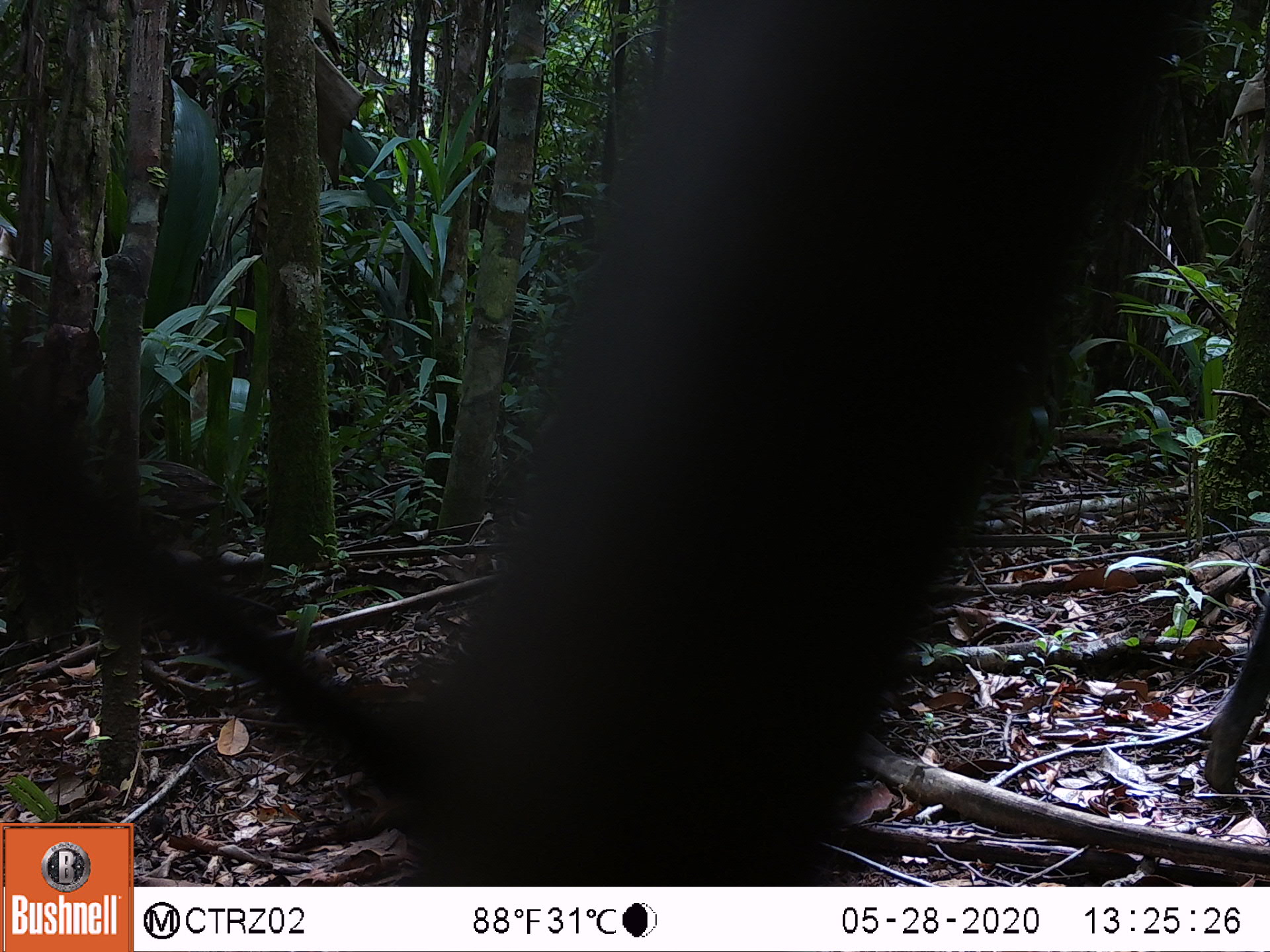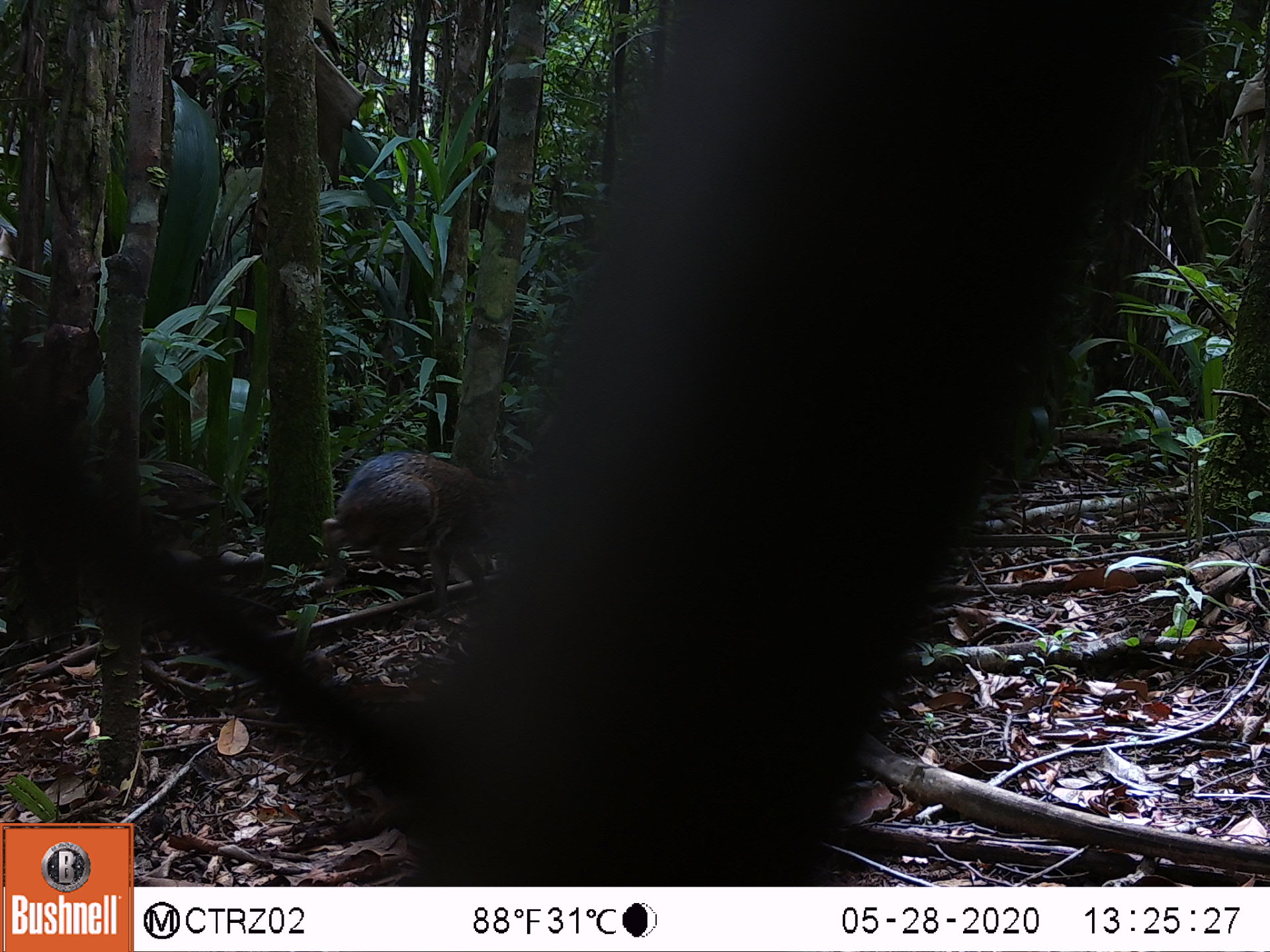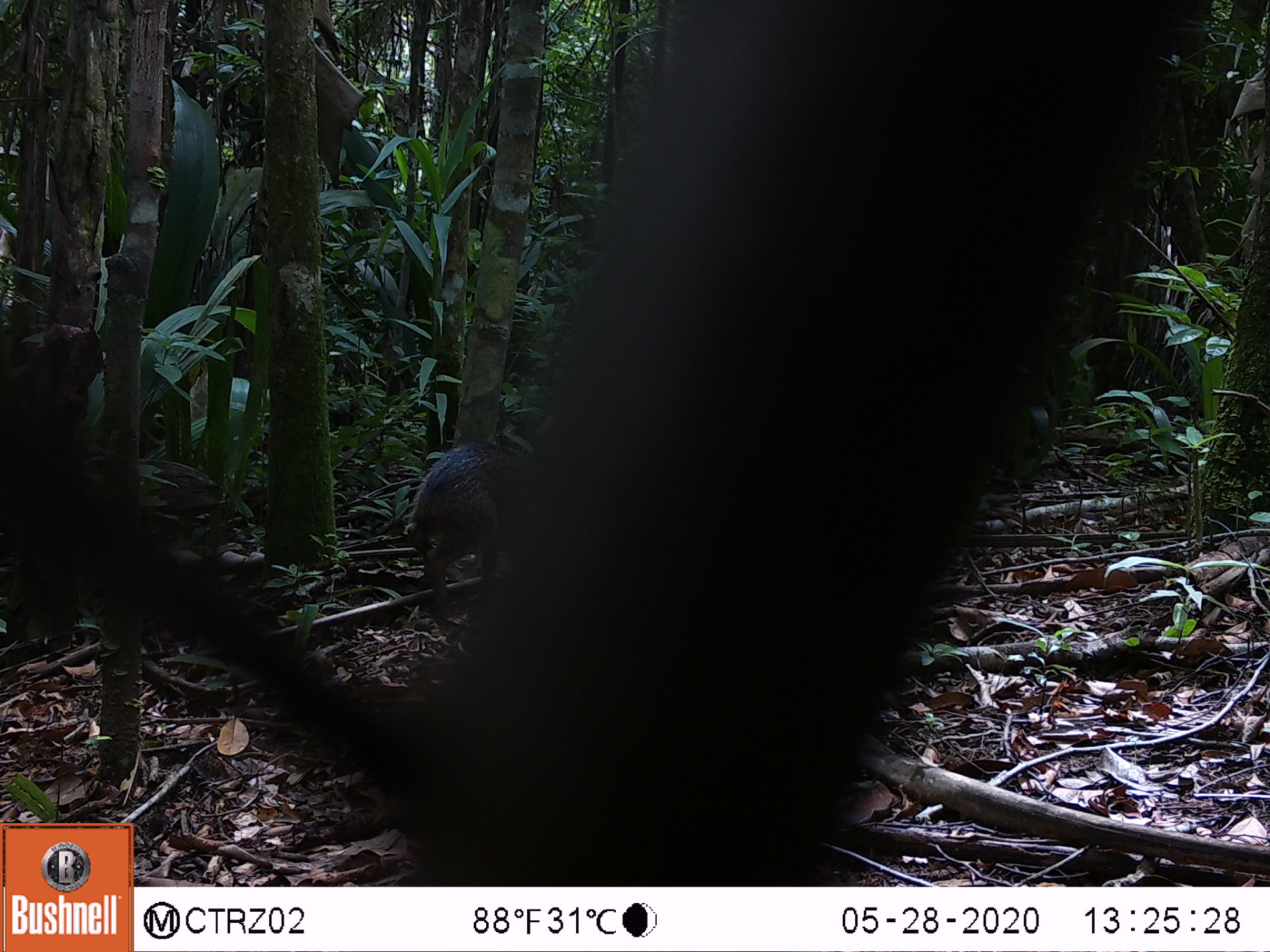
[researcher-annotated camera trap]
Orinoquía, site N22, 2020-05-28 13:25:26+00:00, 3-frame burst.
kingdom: Animalia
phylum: Chordata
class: Mammalia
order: Artiodactyla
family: Tayassuidae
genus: Pecari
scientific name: Pecari tajacu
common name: collared peccary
Collared peccary (Pecari tajacu).